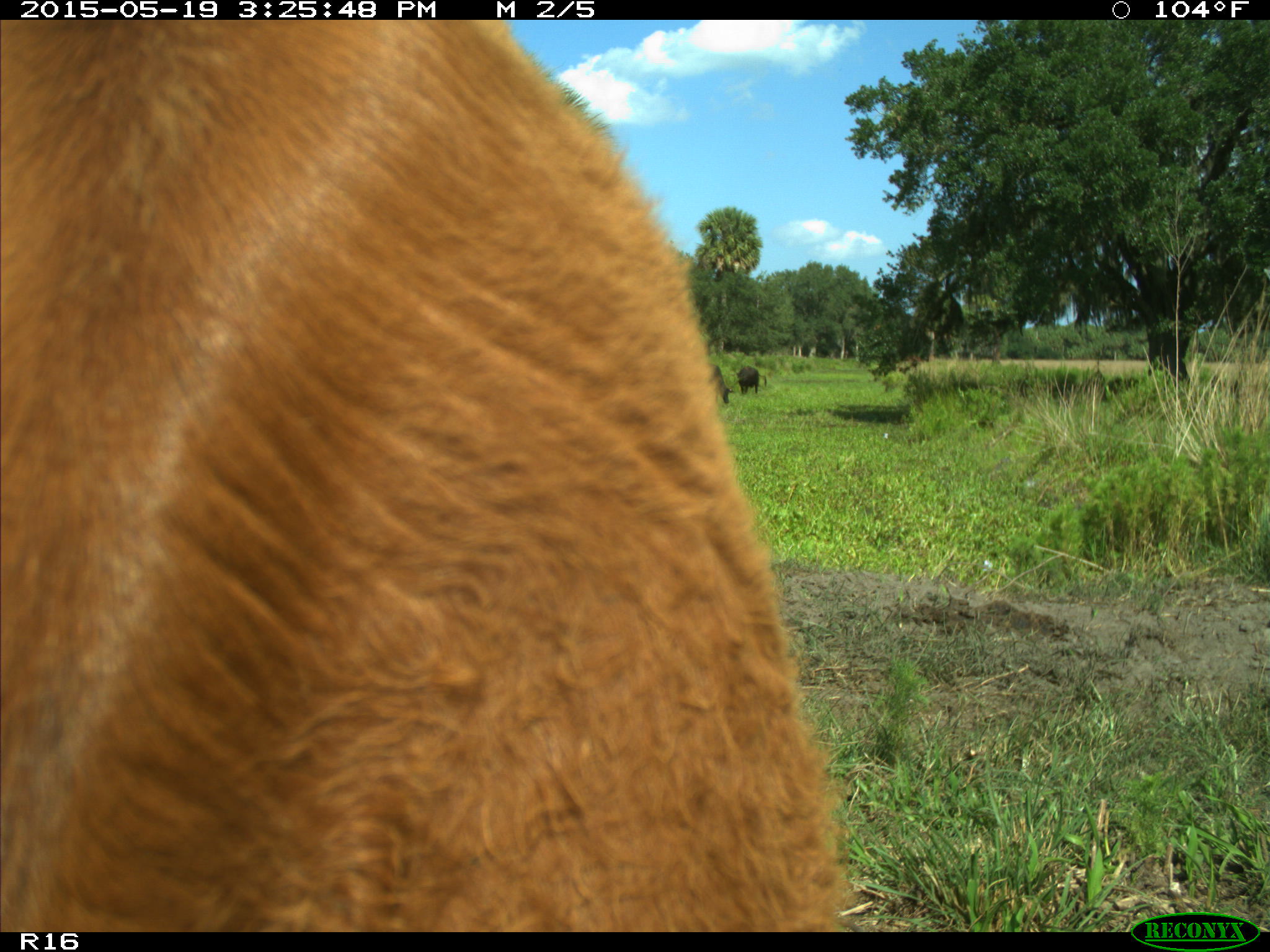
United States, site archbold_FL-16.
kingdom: Animalia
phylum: Chordata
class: Mammalia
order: Artiodactyla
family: Bovidae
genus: Bos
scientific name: Bos taurus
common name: domestic cow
Bos taurus (domestic cow).